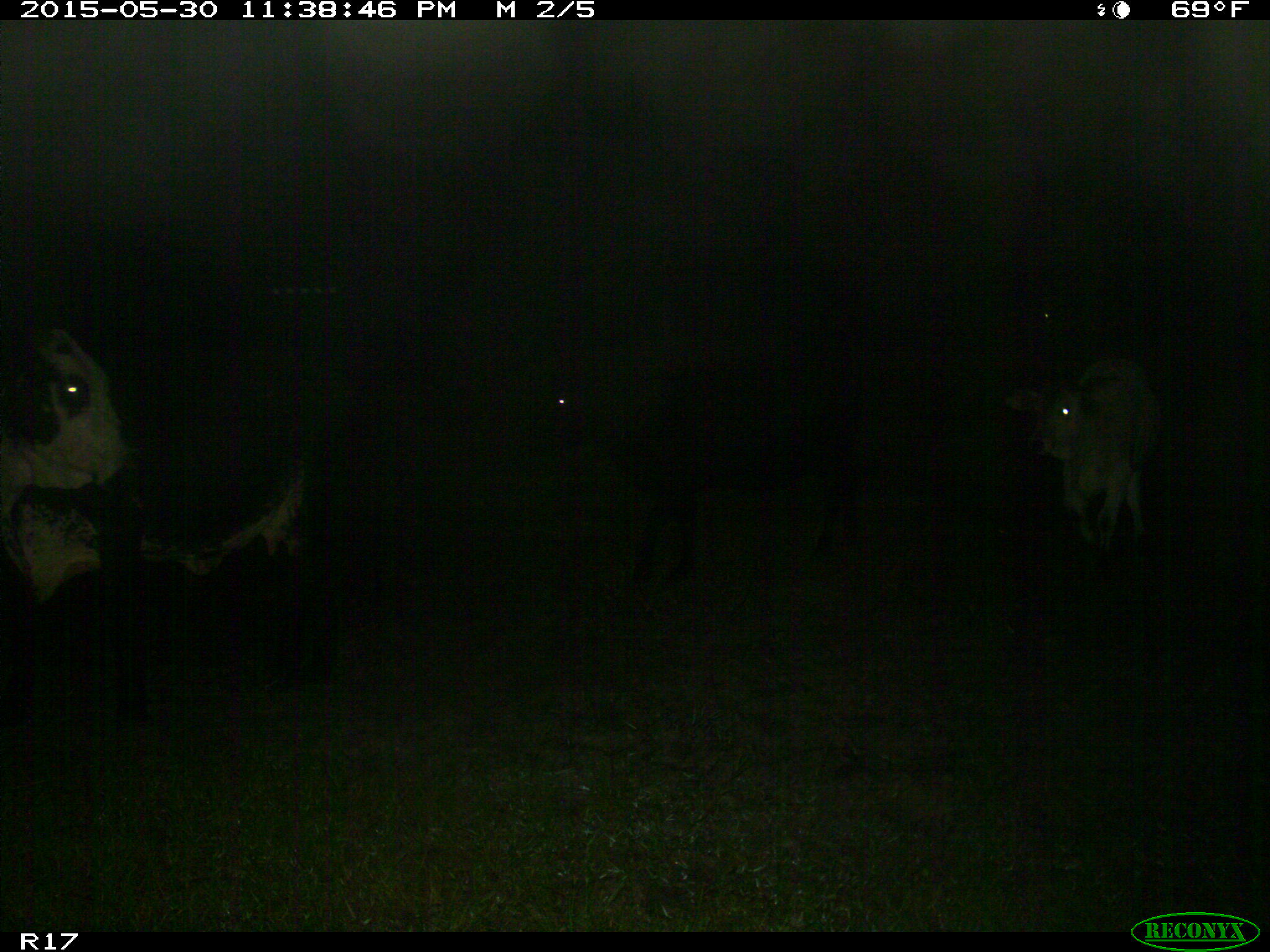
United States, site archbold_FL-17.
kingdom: Animalia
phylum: Chordata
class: Mammalia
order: Artiodactyla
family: Bovidae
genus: Bos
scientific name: Bos taurus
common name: domestic cow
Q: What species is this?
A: Bos taurus (domestic cow).